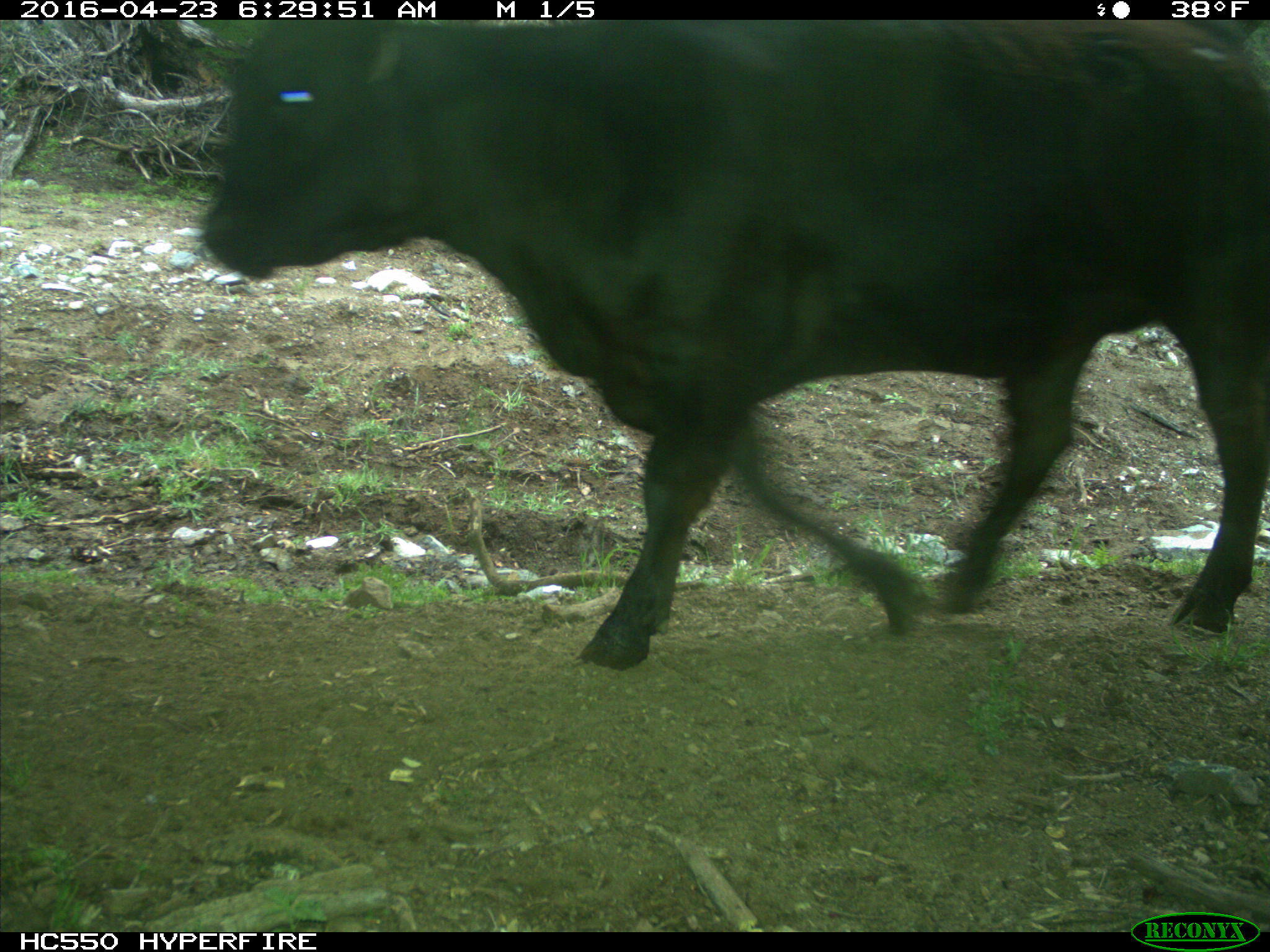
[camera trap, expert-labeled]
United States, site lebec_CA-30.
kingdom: Animalia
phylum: Chordata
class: Mammalia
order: Artiodactyla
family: Bovidae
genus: Bos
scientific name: Bos taurus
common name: domestic cow